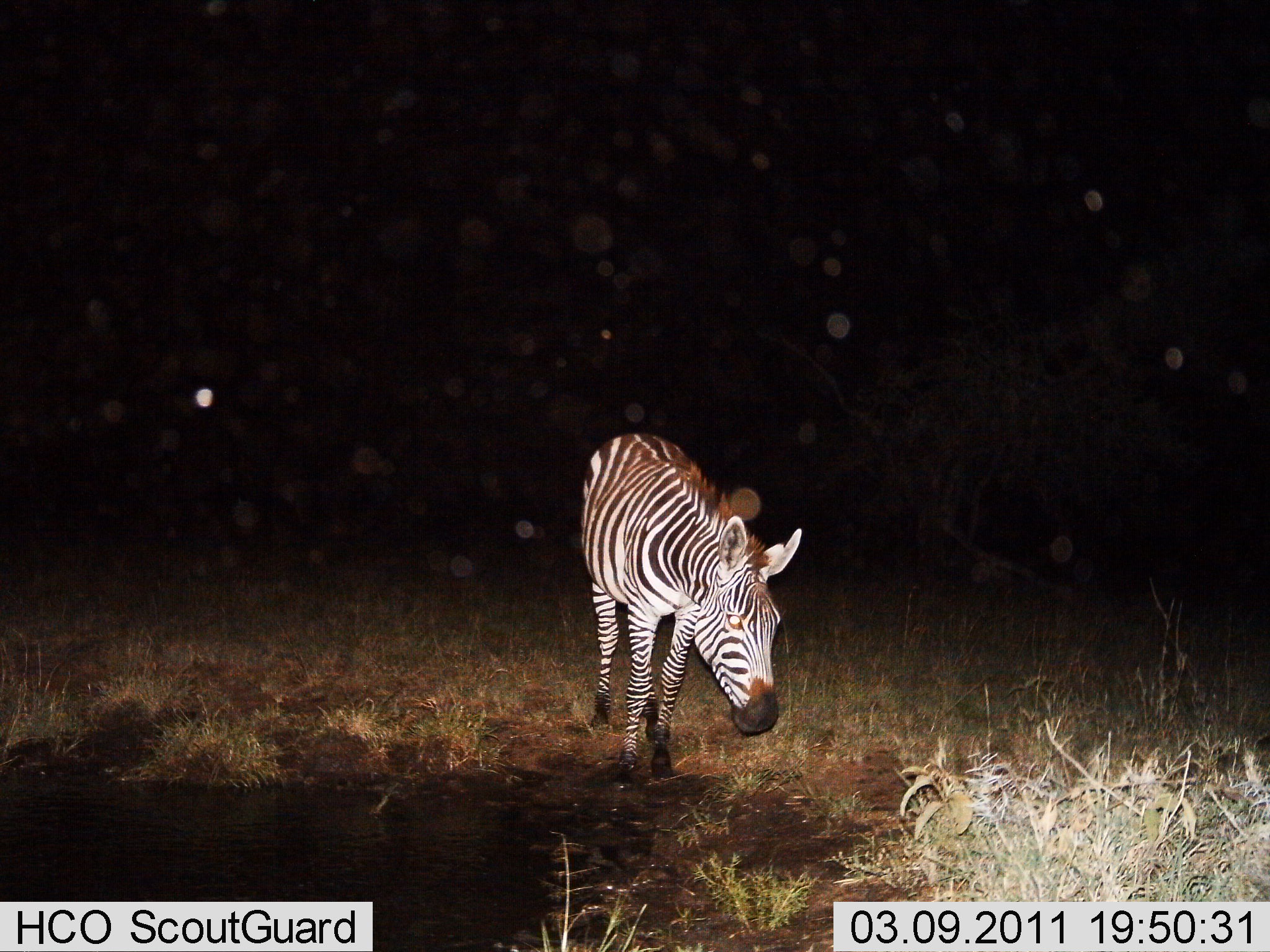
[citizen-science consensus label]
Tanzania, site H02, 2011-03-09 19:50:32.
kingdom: Animalia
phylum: Chordata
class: Mammalia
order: Perissodactyla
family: Equidae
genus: Equus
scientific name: Equus quagga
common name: plains zebra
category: zebra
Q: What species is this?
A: Zebra (plains zebra) (Equus quagga).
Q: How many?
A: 1.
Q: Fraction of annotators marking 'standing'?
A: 80%.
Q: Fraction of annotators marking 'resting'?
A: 0%.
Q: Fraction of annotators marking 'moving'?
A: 10%.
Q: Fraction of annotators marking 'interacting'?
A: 0%.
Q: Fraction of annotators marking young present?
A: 0%.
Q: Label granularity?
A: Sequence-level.